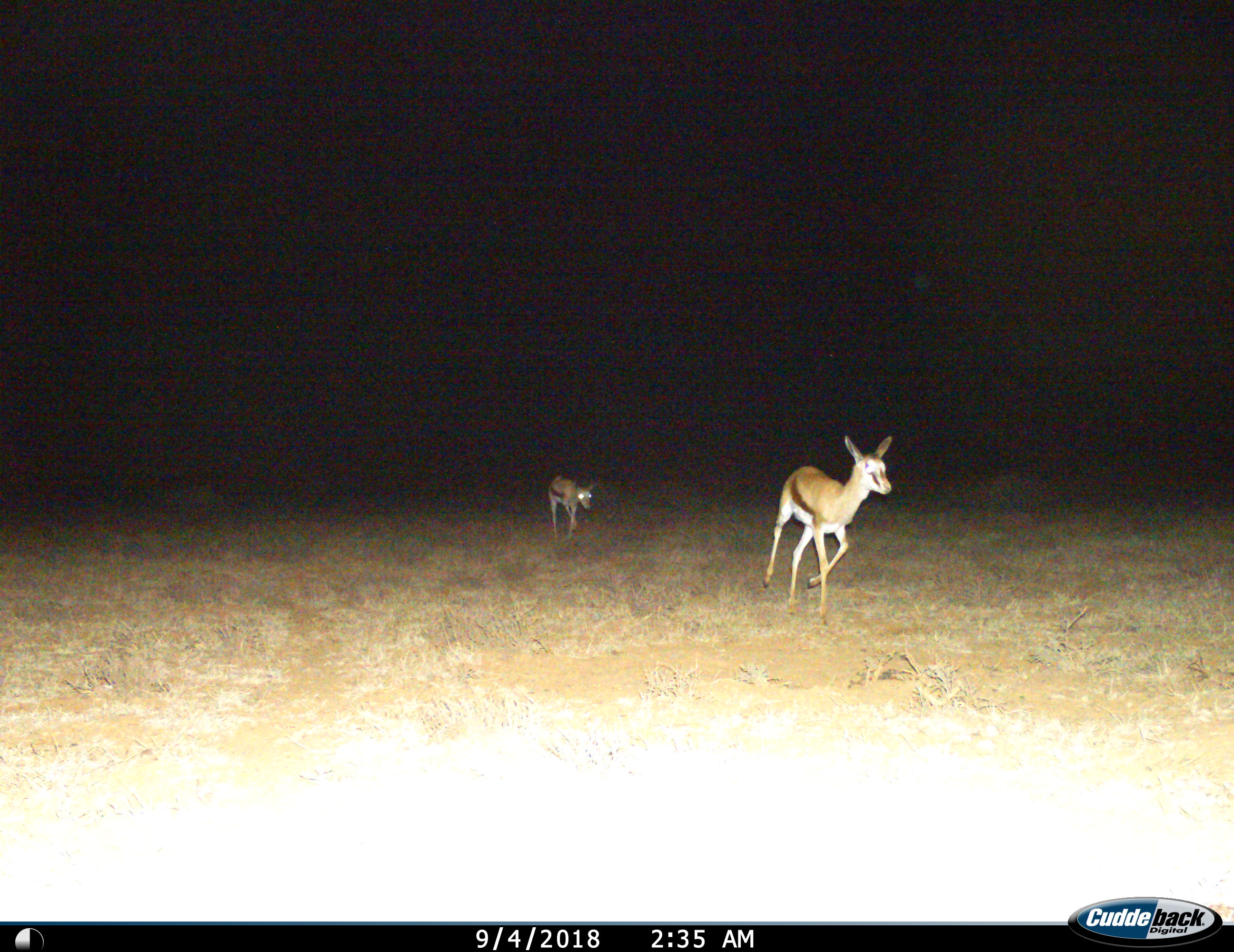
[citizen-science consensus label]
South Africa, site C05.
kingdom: Animalia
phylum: Chordata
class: Mammalia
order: Artiodactyla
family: Bovidae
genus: Antidorcas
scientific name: Antidorcas marsupialis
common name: springbok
Springbok (Antidorcas marsupialis), count 2. Behavior (volunteer vote fractions): standing 0%, resting 0%, moving 100%, interacting 0%. Young present (vote fraction): 62%. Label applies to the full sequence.